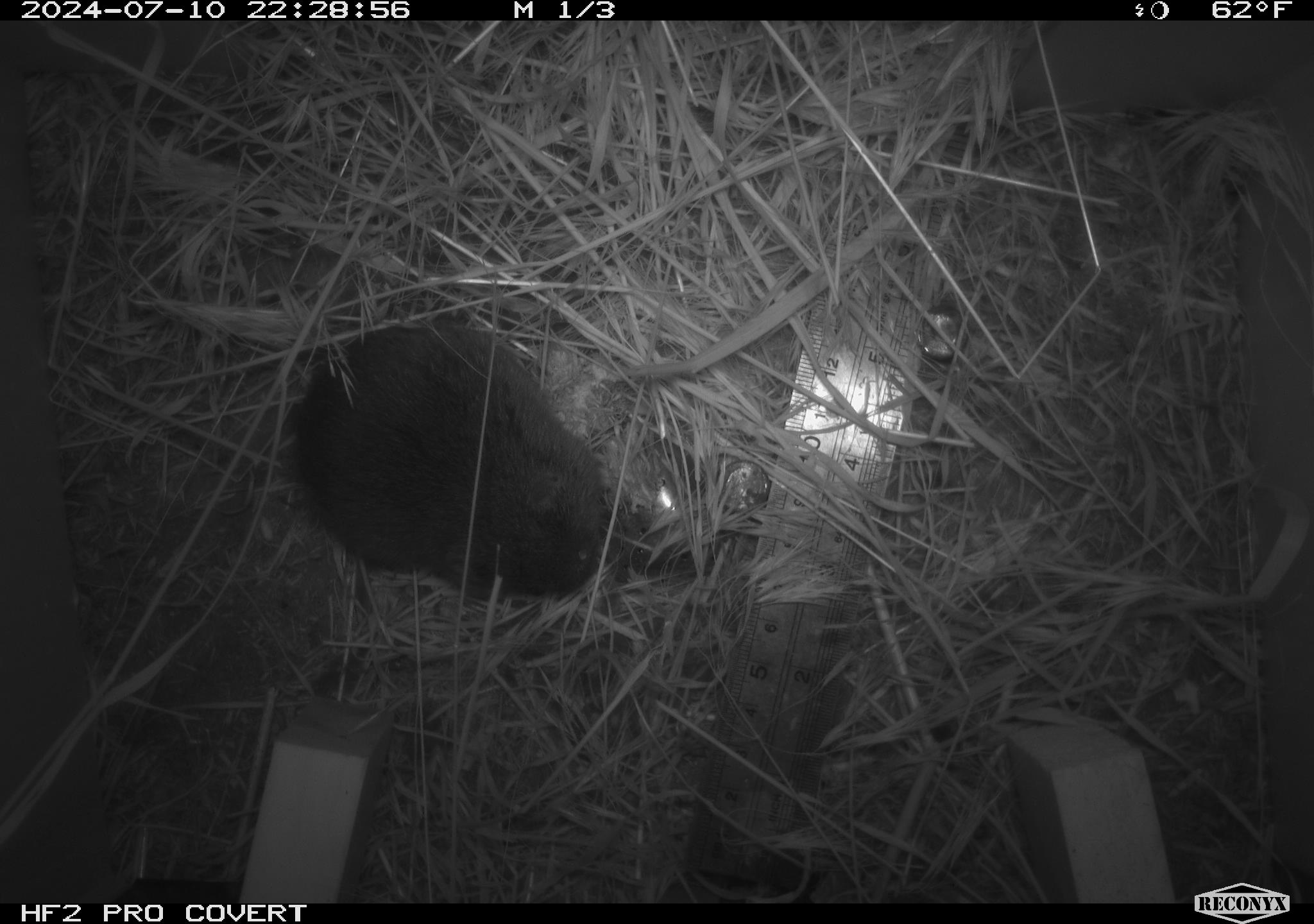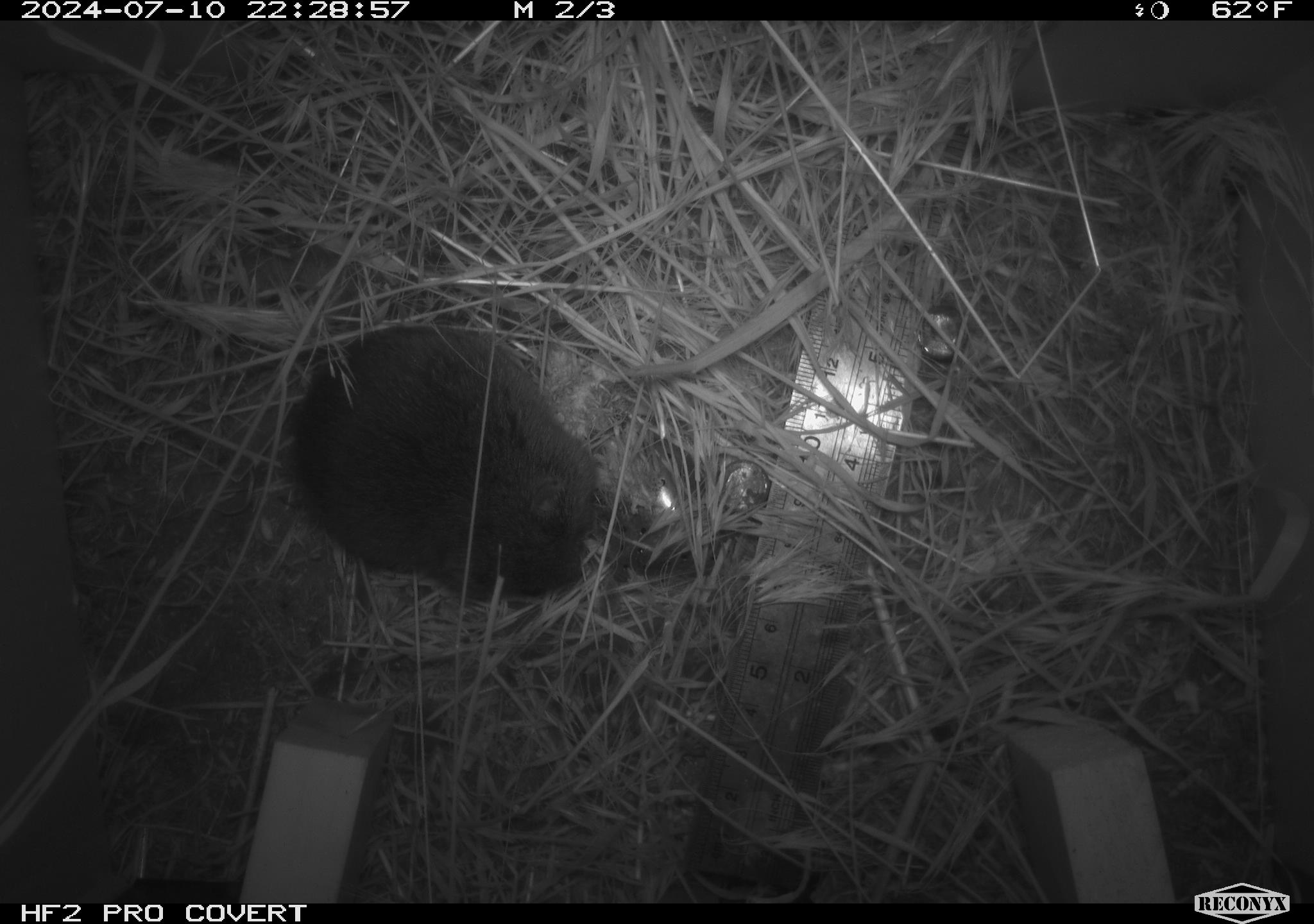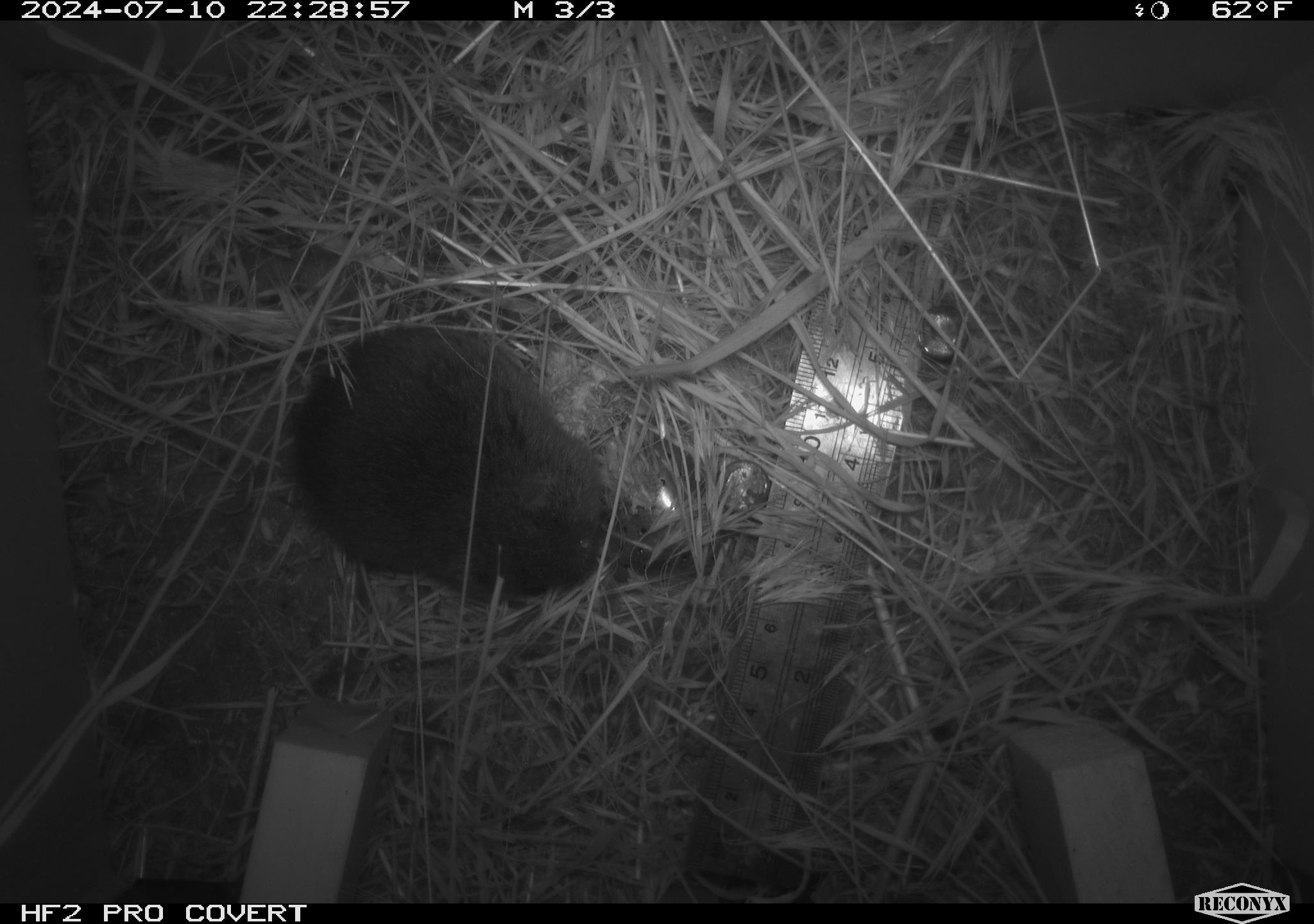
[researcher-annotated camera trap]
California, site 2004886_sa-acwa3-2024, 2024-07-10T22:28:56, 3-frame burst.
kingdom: Animalia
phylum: Chordata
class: Mammalia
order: Rodentia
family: Cricetidae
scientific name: Arvicolinae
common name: voles, lemmings, and muskrats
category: arvicolinae subfamily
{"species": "arvicolinae subfamily (voles, lemmings, and muskrats) (Arvicolinae)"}